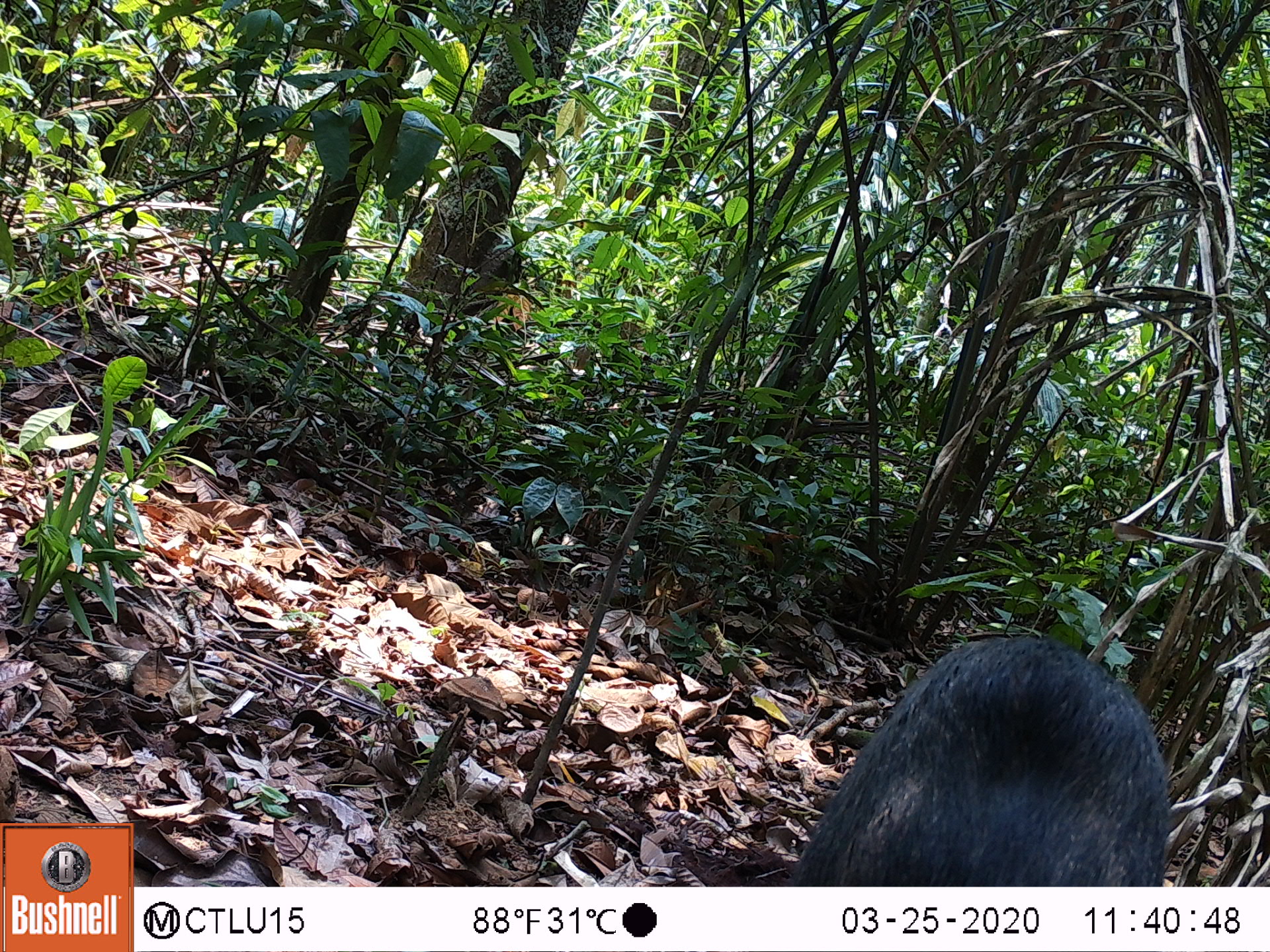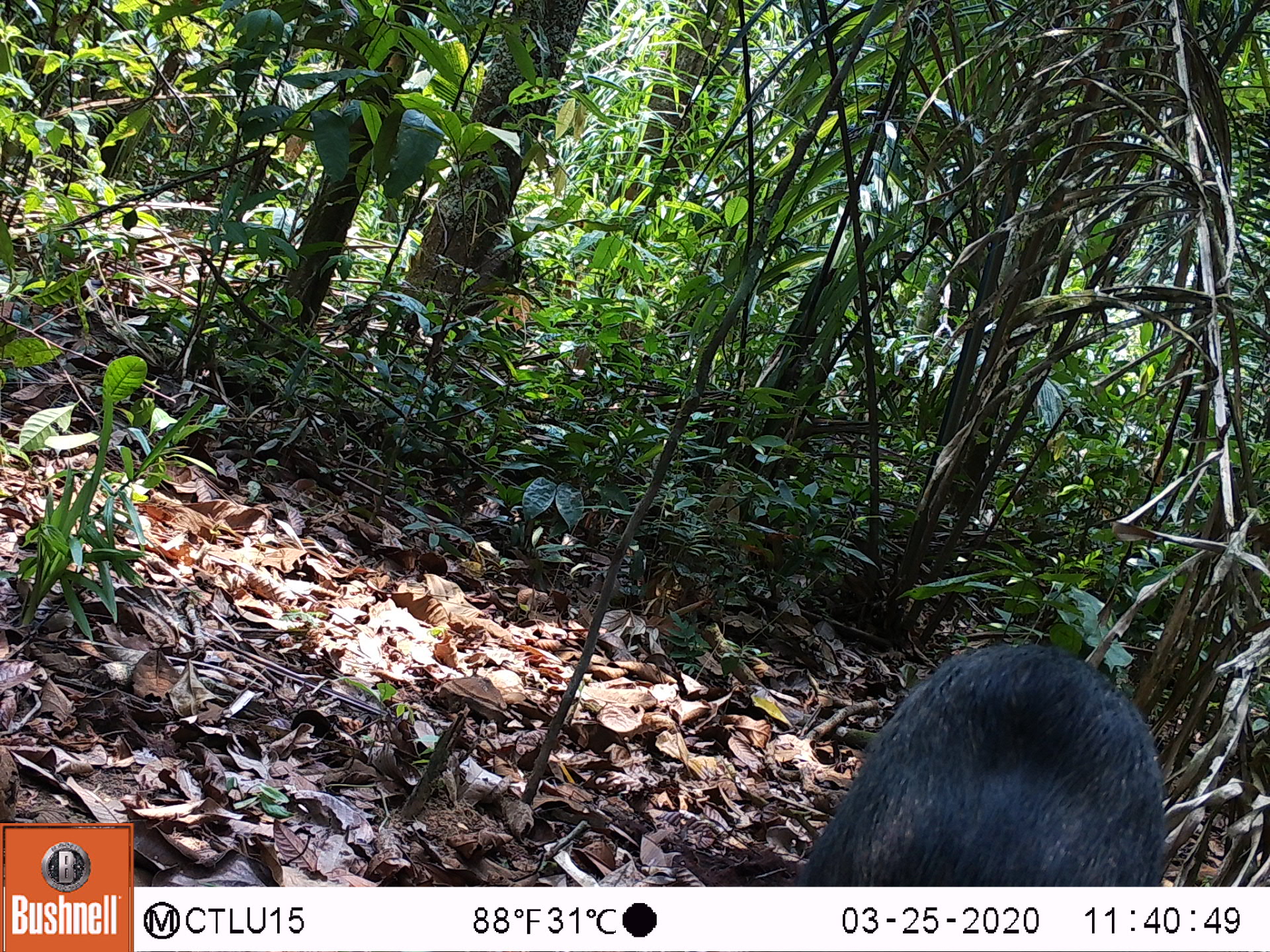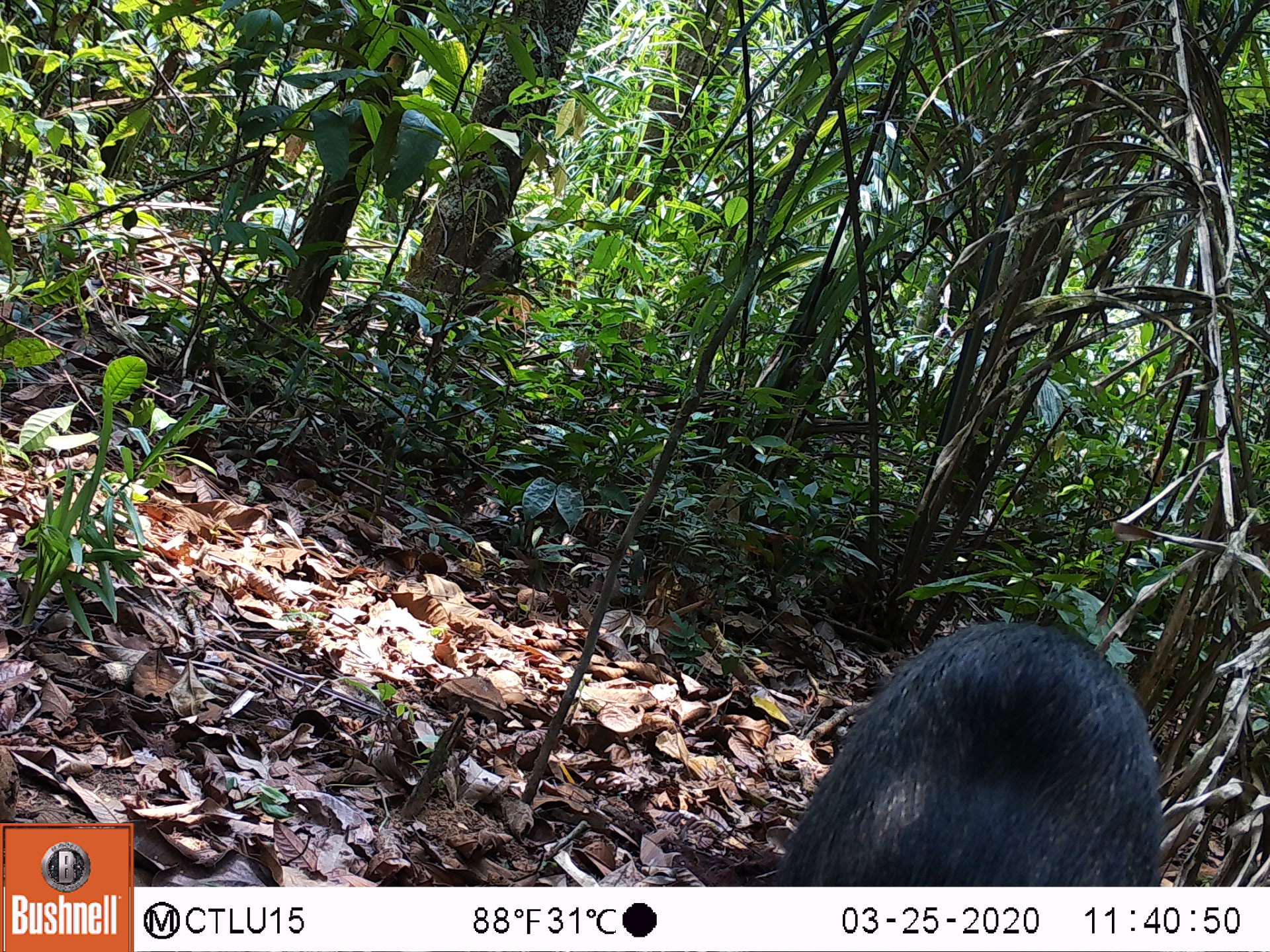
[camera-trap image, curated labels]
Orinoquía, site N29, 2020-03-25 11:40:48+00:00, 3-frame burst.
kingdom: Animalia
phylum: Chordata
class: Mammalia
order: Artiodactyla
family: Tayassuidae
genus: Pecari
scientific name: Pecari tajacu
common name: collared peccary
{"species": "collared peccary (Pecari tajacu)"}